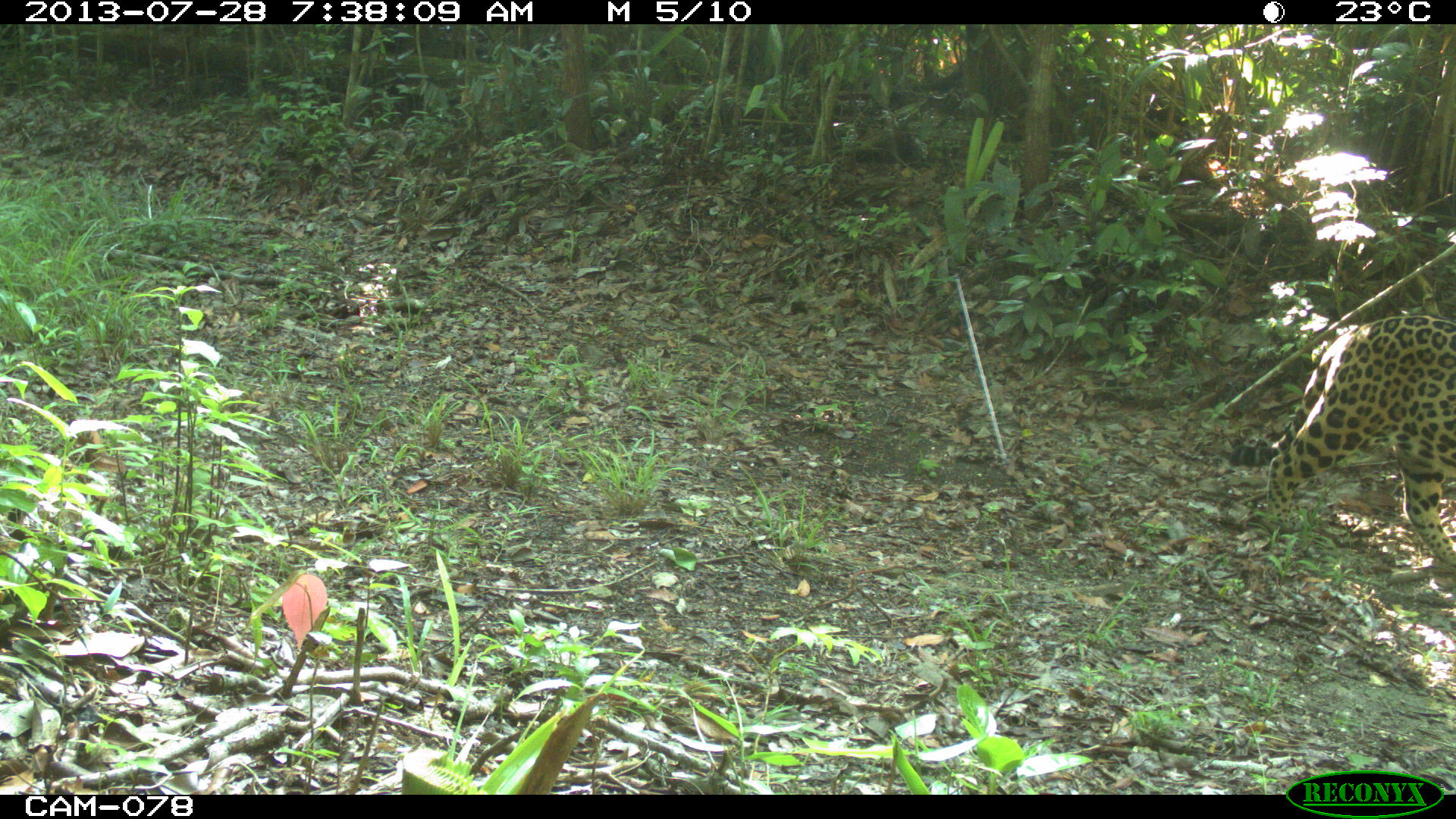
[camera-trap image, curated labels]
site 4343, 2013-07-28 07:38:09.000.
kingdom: Animalia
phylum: Chordata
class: Mammalia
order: Carnivora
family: Felidae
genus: Panthera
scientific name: Panthera onca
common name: jaguar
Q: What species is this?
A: Panthera onca (jaguar).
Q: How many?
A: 1.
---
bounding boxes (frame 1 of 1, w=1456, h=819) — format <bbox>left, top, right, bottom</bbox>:
panthera onca: <bbox>1268, 316, 1455, 567</bbox>